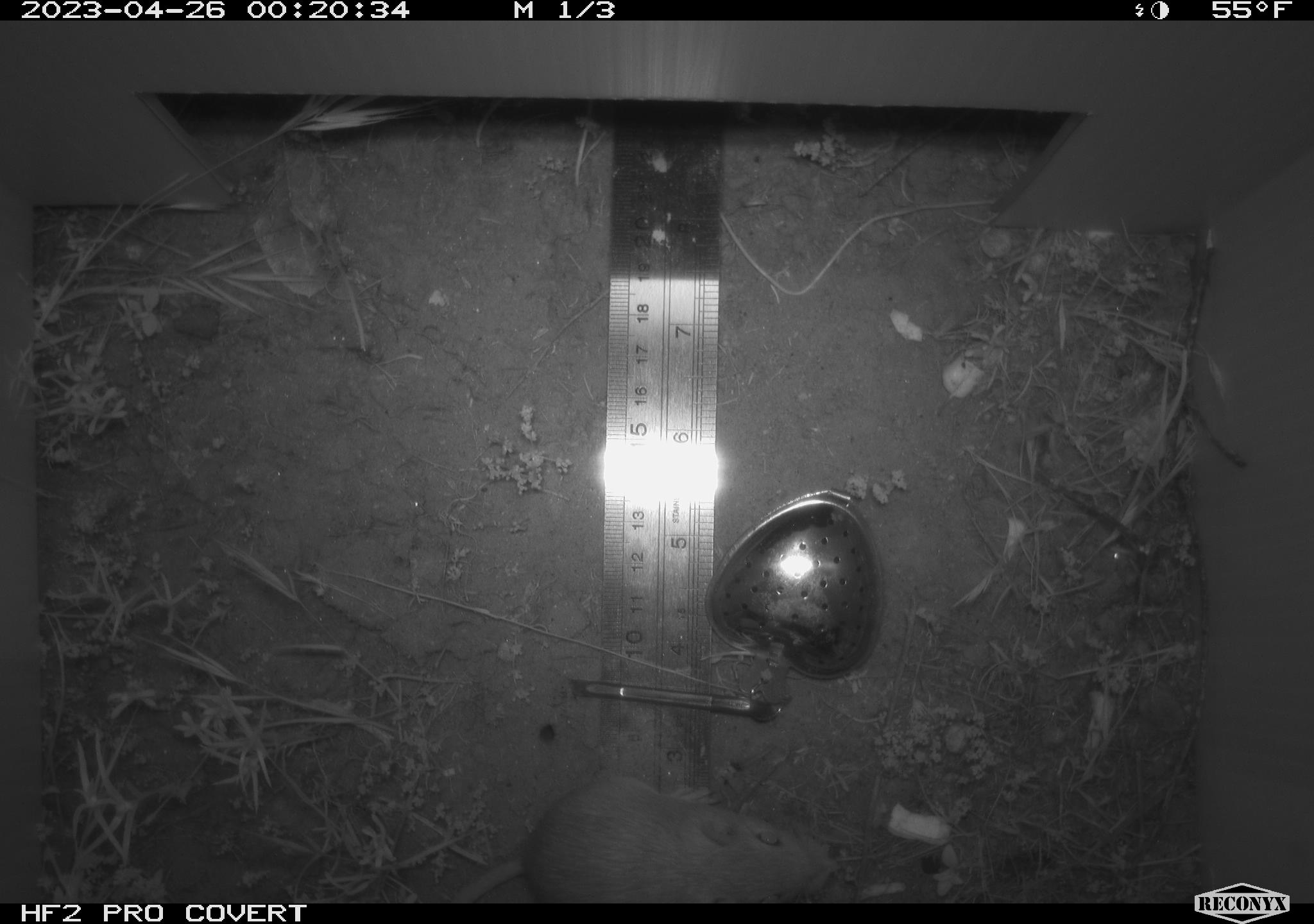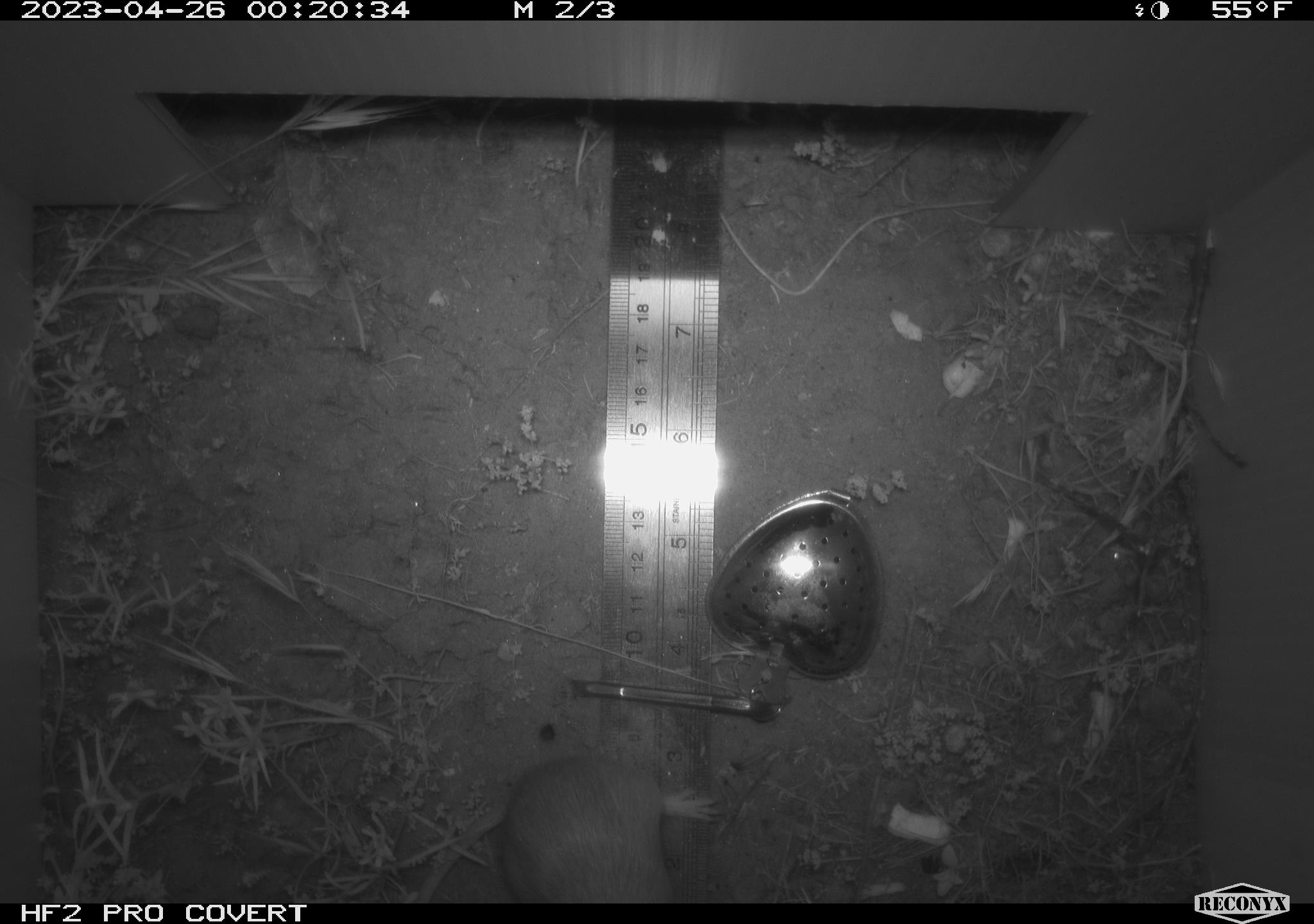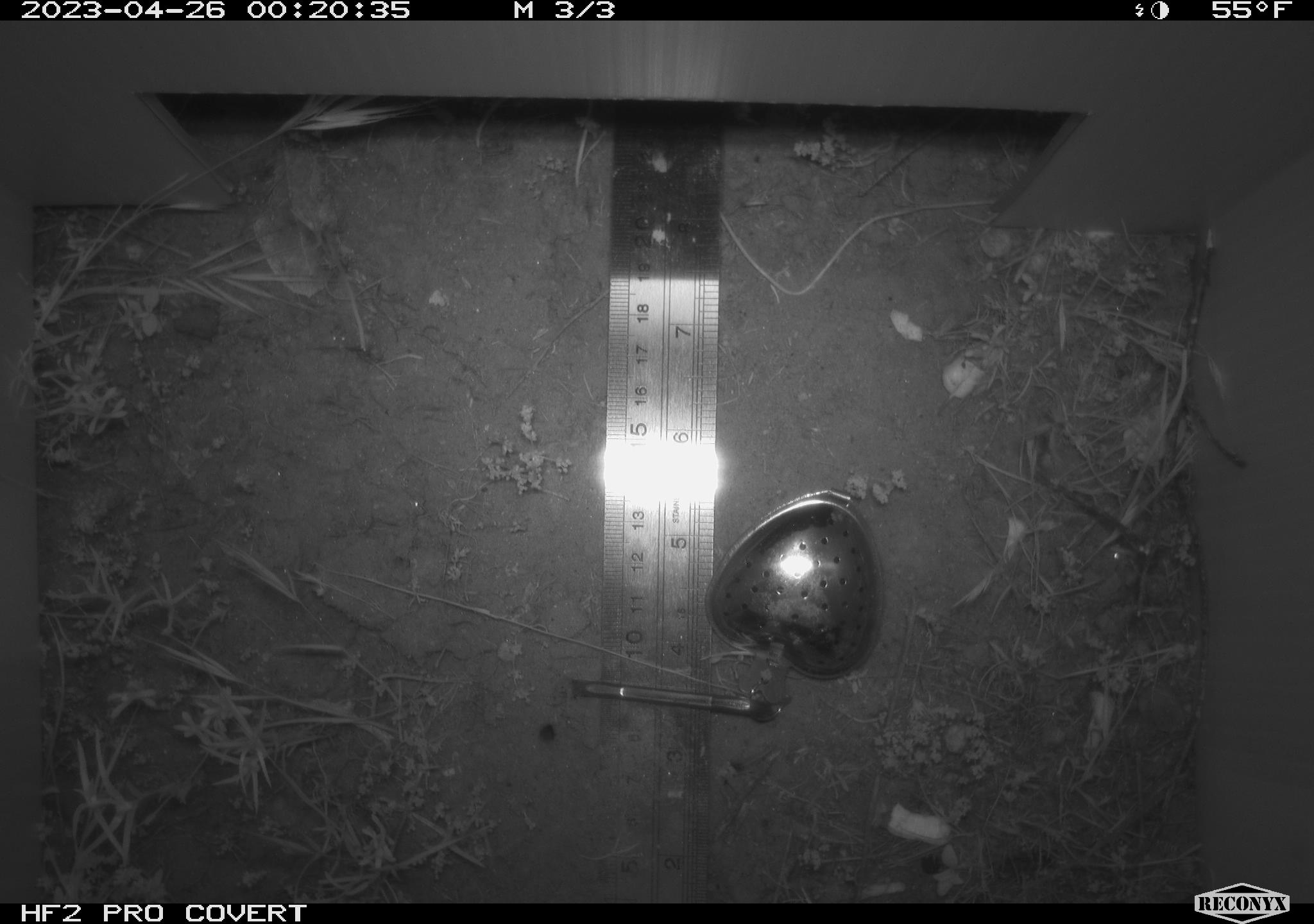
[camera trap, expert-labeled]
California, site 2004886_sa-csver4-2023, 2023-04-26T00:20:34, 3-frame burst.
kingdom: Animalia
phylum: Chordata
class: Mammalia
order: Rodentia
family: Heteromyidae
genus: Dipodomys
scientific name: Dipodomys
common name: kangaroo rats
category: dipodomys species